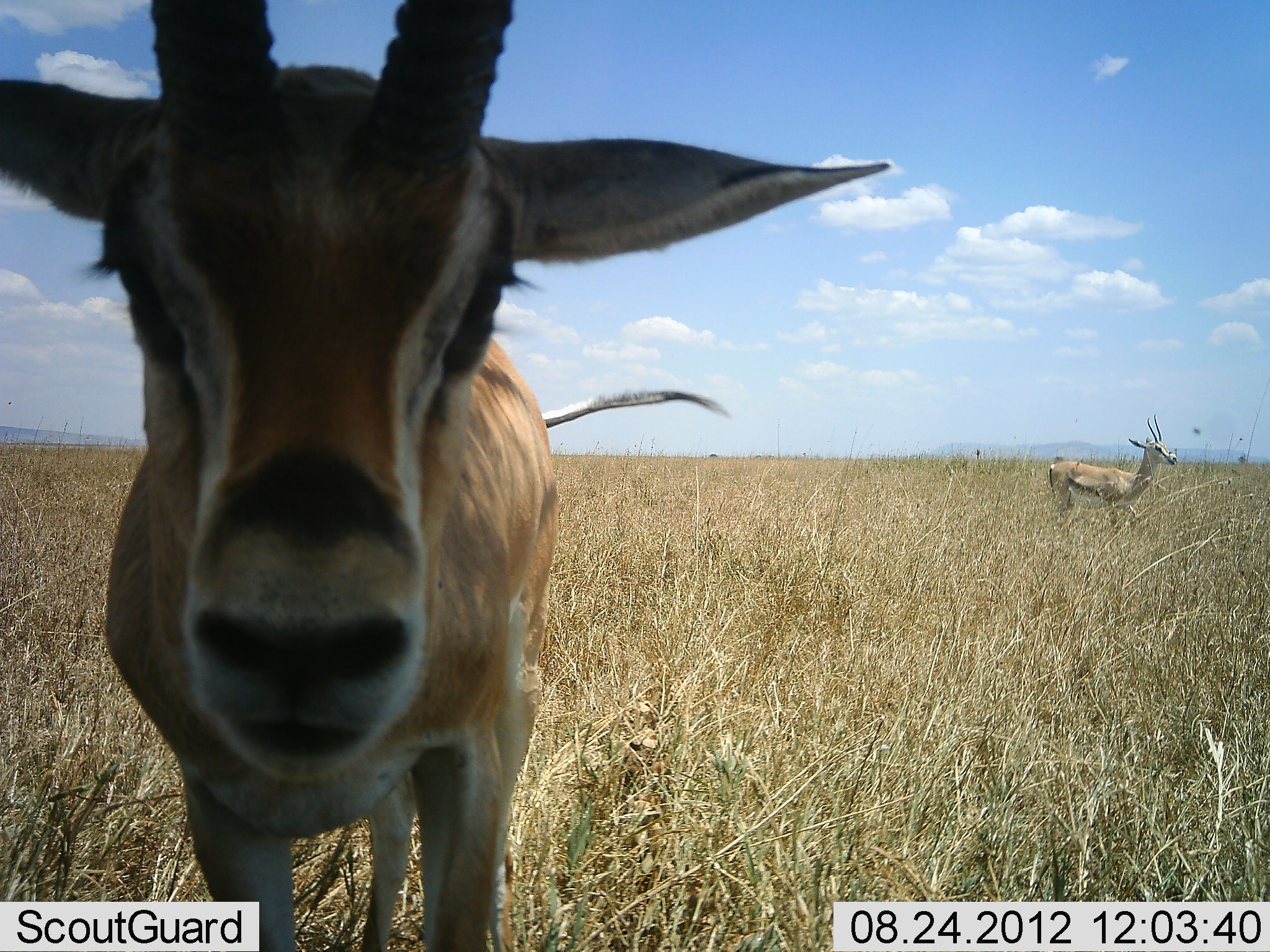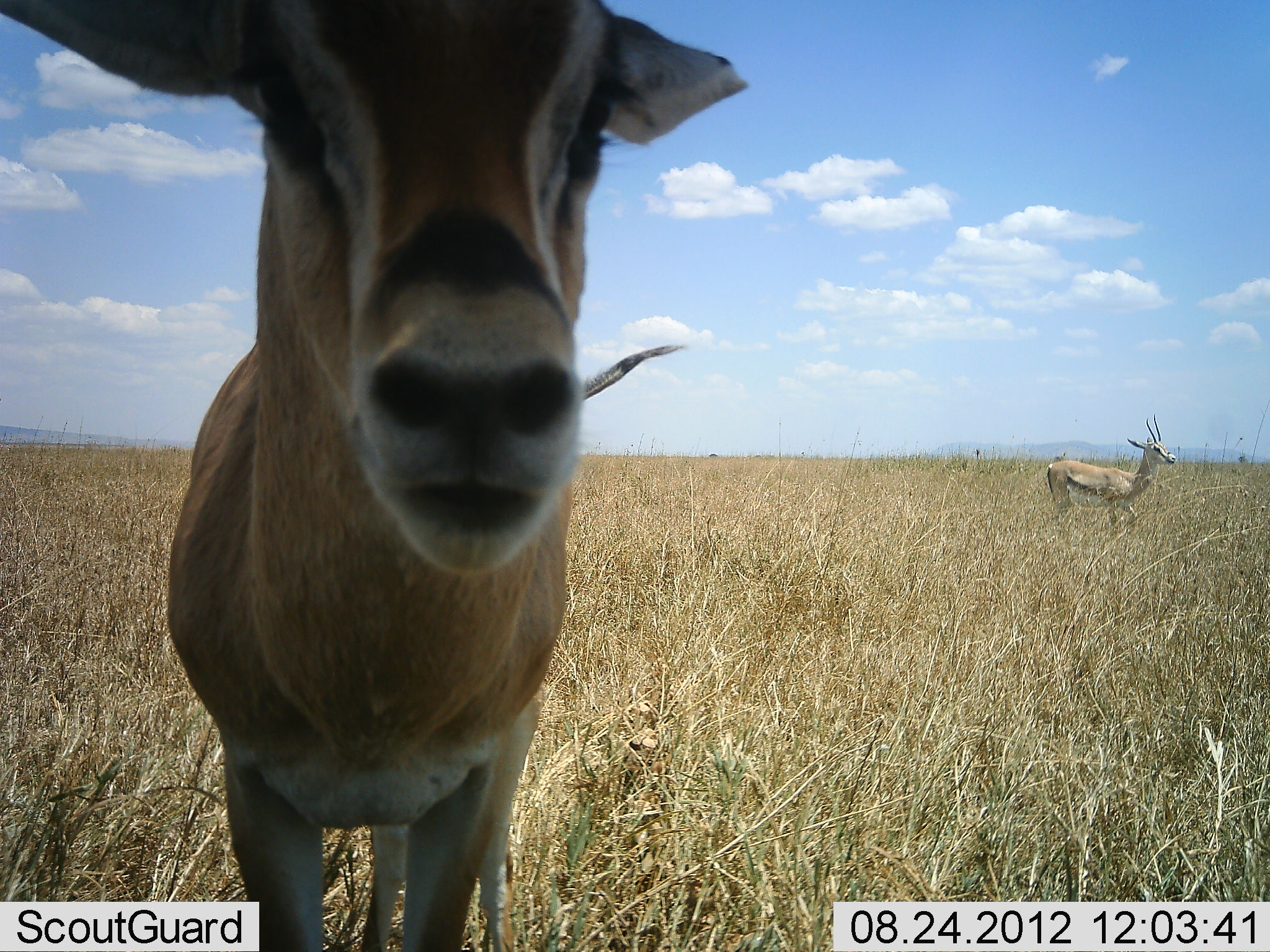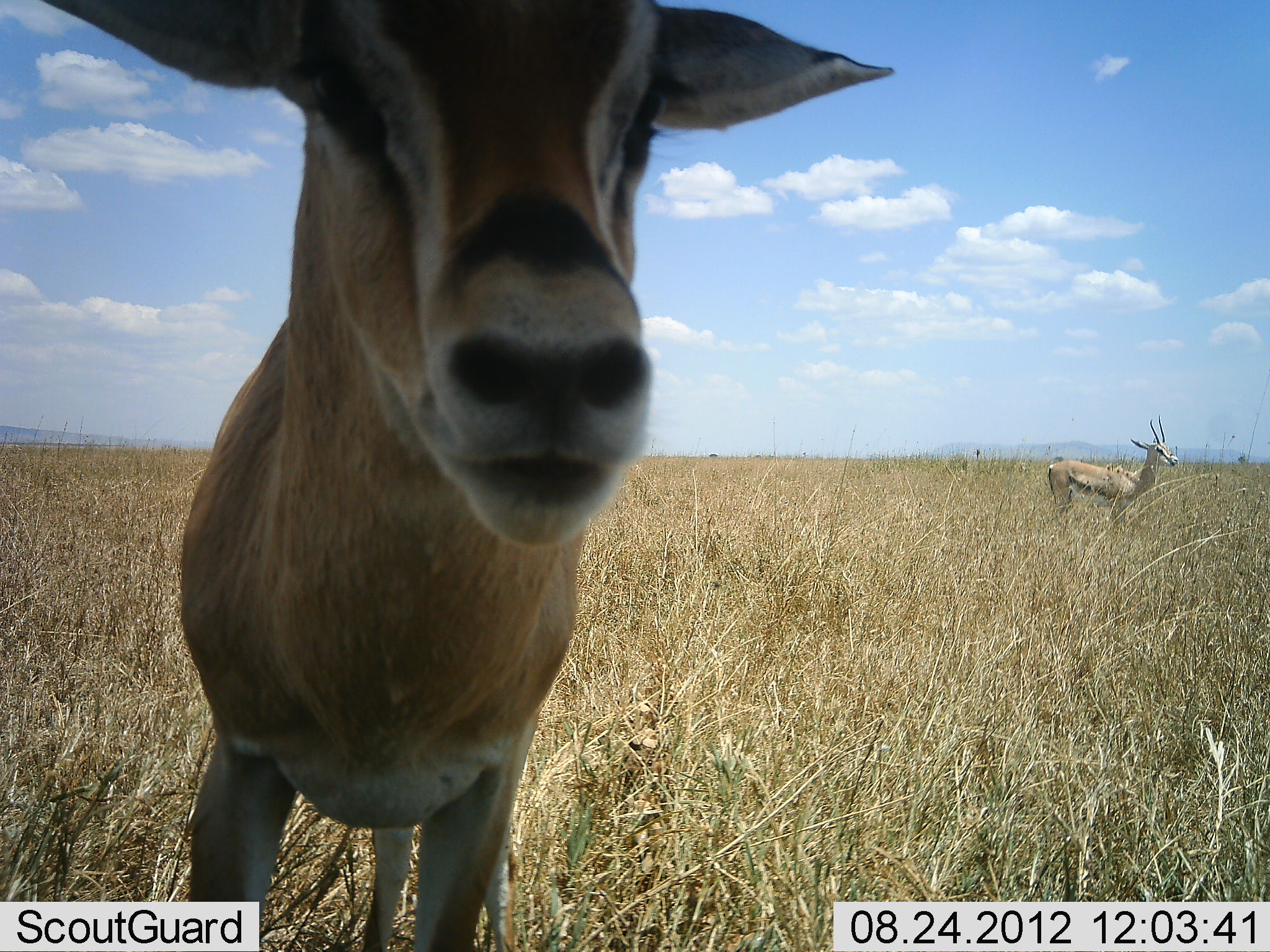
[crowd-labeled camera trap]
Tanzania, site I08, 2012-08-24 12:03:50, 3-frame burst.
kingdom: Animalia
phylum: Chordata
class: Mammalia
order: Artiodactyla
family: Bovidae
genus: Nanger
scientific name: Nanger granti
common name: grant's gazelle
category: gazellegrants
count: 2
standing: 100%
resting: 0%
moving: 0%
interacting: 0%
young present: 0%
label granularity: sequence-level